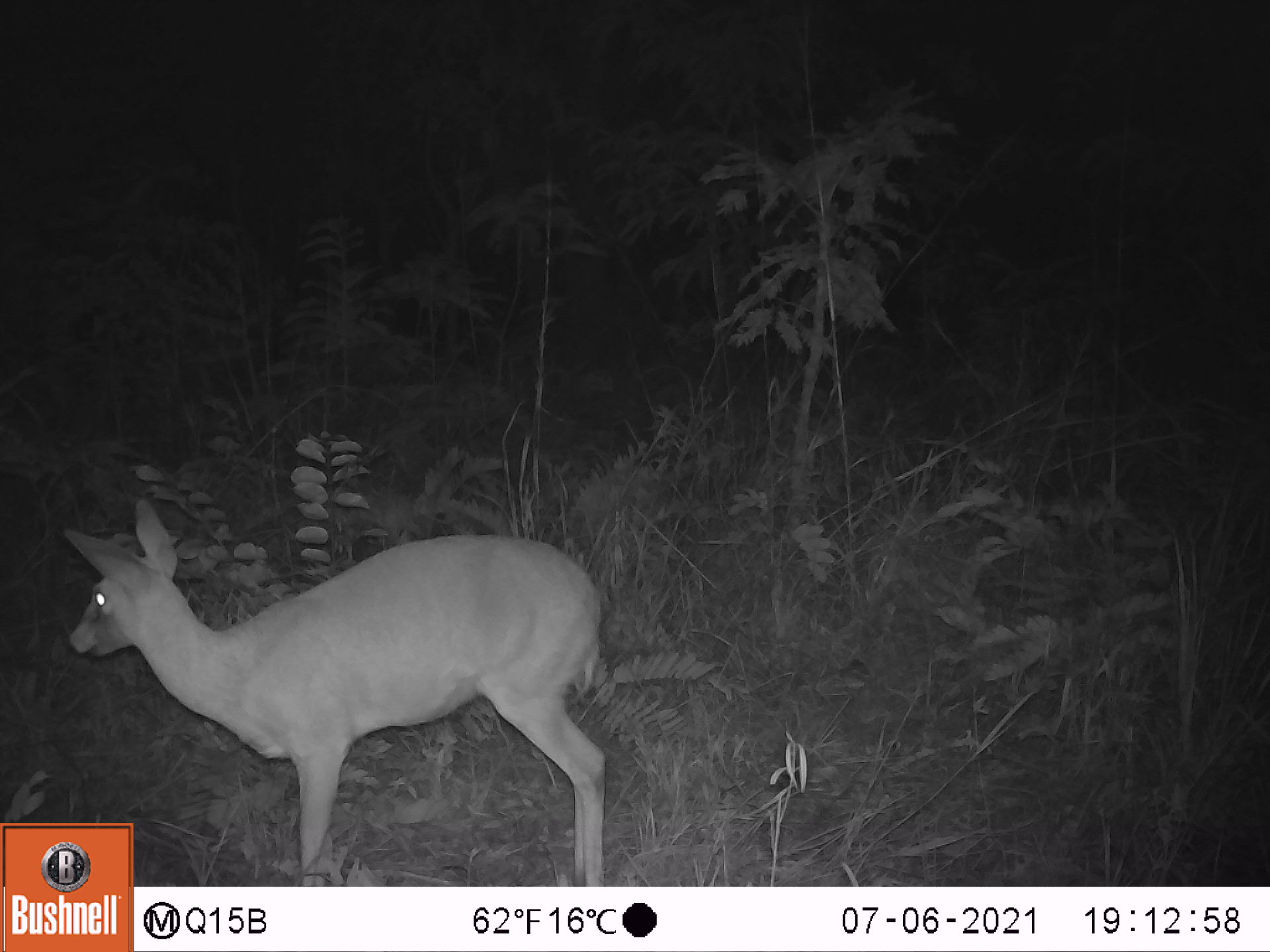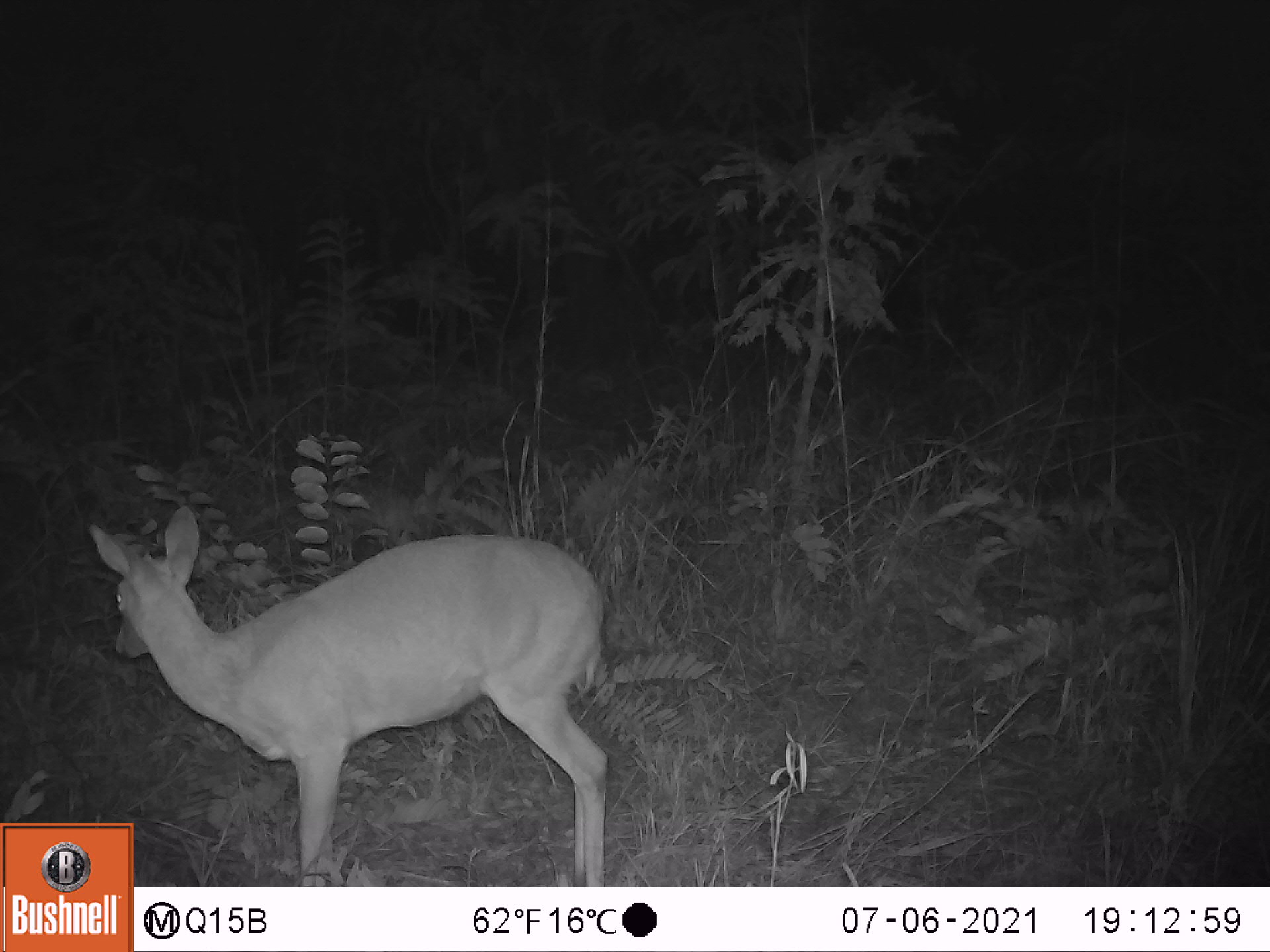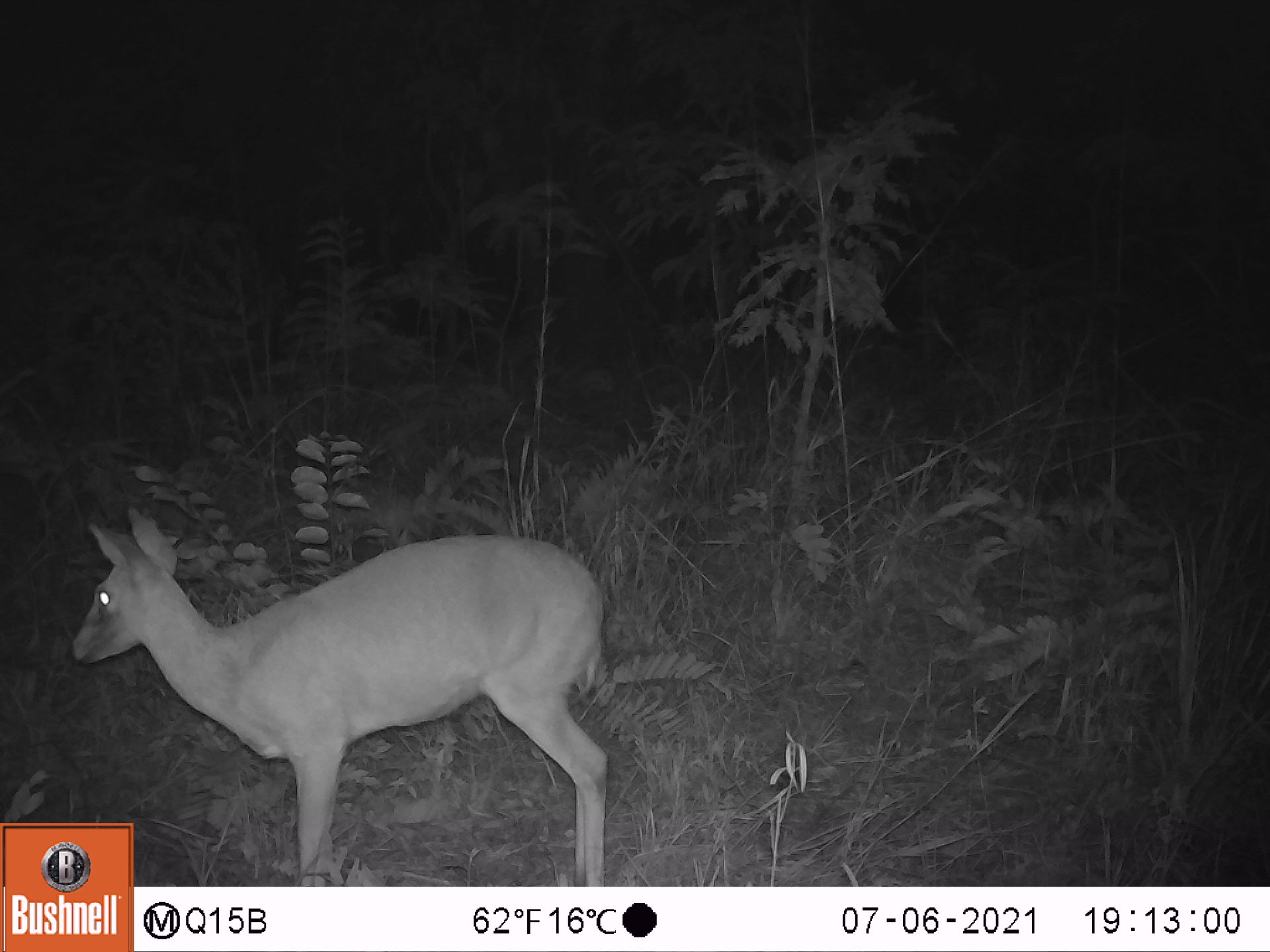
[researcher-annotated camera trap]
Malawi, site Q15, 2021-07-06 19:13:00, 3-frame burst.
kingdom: Animalia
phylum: Chordata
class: Mammalia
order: Artiodactyla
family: Bovidae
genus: Sylvicapra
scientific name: Sylvicapra grimmia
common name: common duiker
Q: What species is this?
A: Common duiker (Sylvicapra grimmia).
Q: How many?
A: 1.